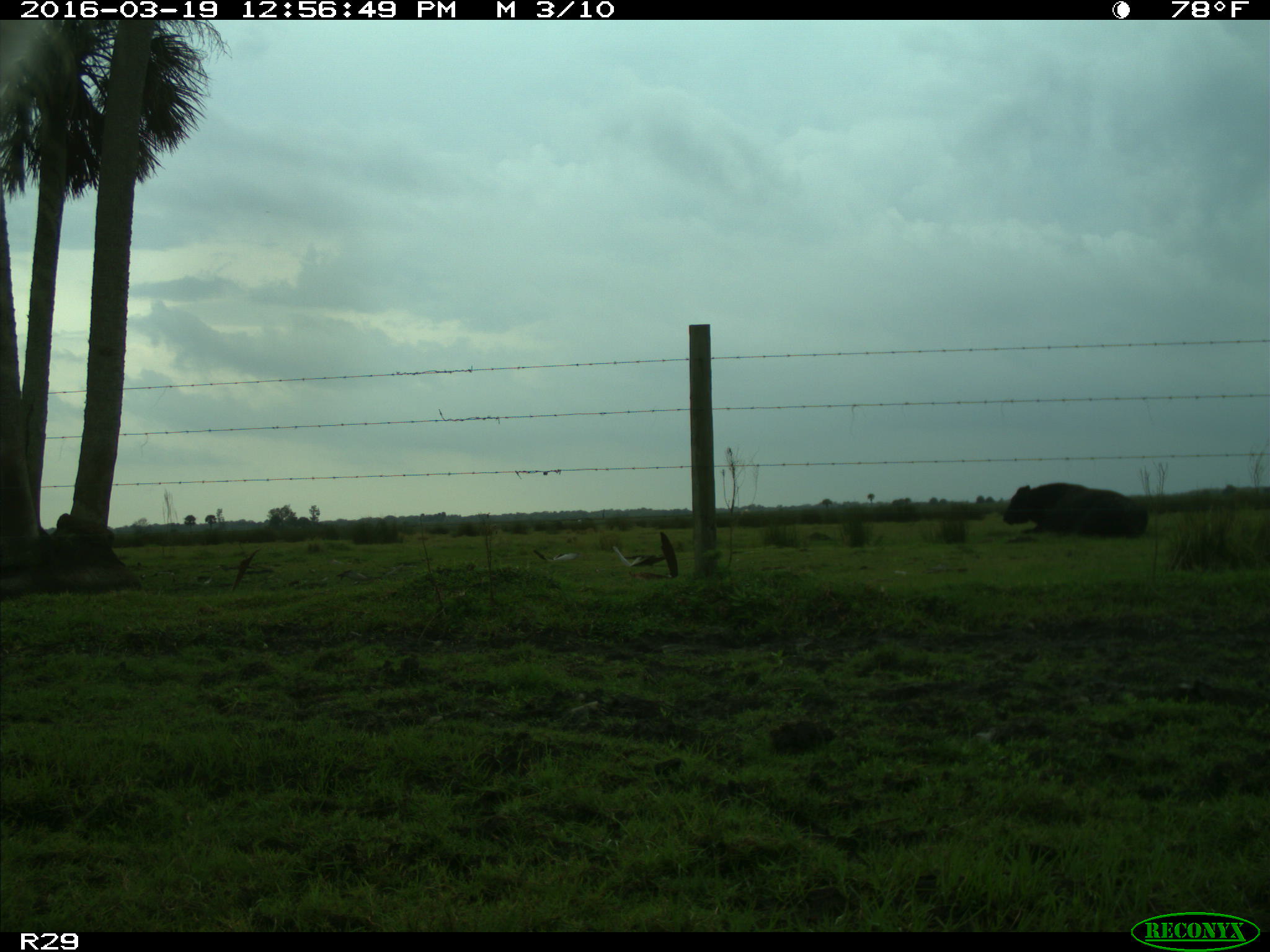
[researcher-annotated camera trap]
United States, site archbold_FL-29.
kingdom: Animalia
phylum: Chordata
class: Mammalia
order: Artiodactyla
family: Bovidae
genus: Bos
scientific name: Bos taurus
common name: domestic cow